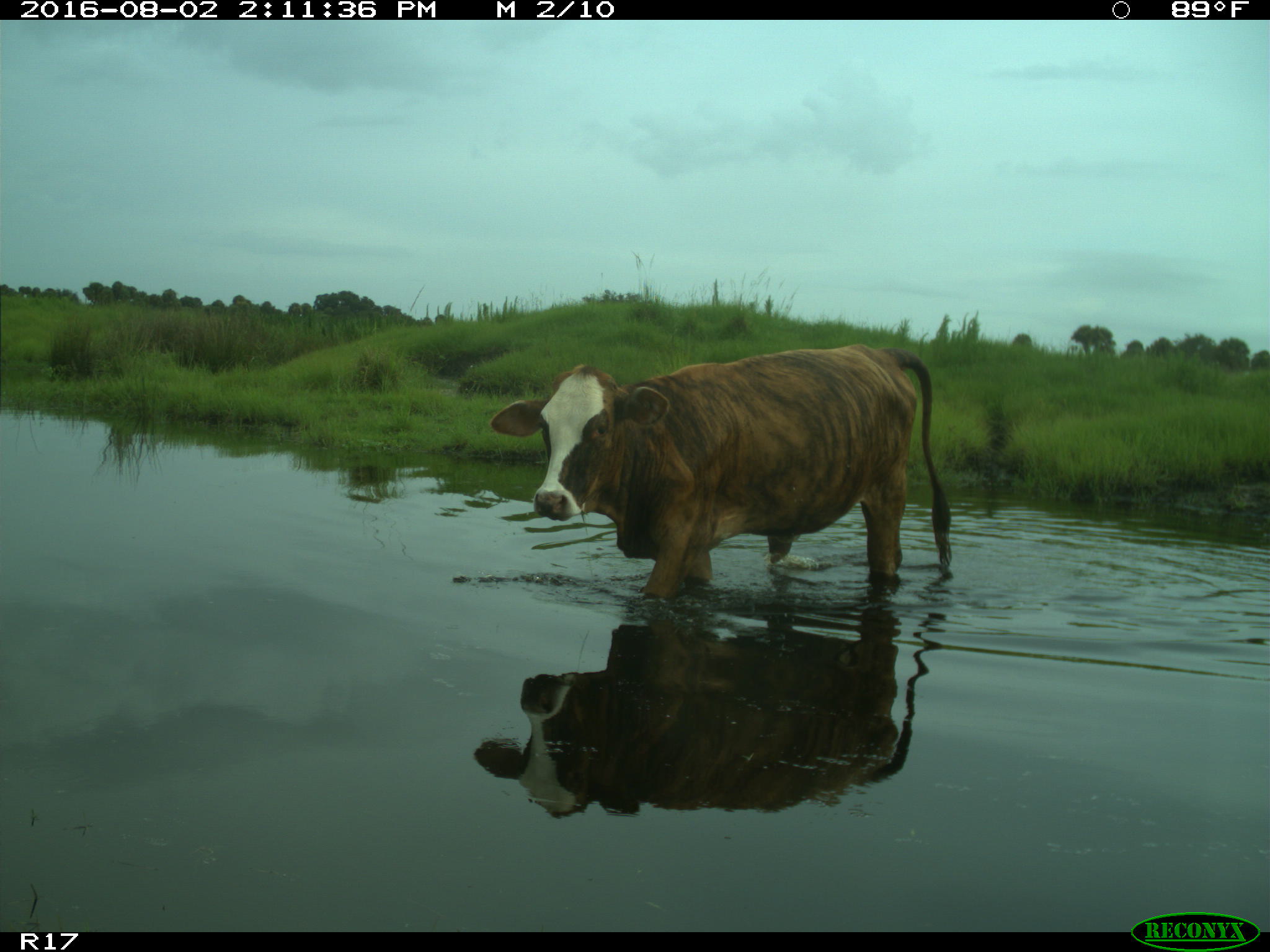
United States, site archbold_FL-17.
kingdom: Animalia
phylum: Chordata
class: Mammalia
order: Artiodactyla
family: Bovidae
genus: Bos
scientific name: Bos taurus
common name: domestic cow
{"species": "Bos taurus (domestic cow)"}